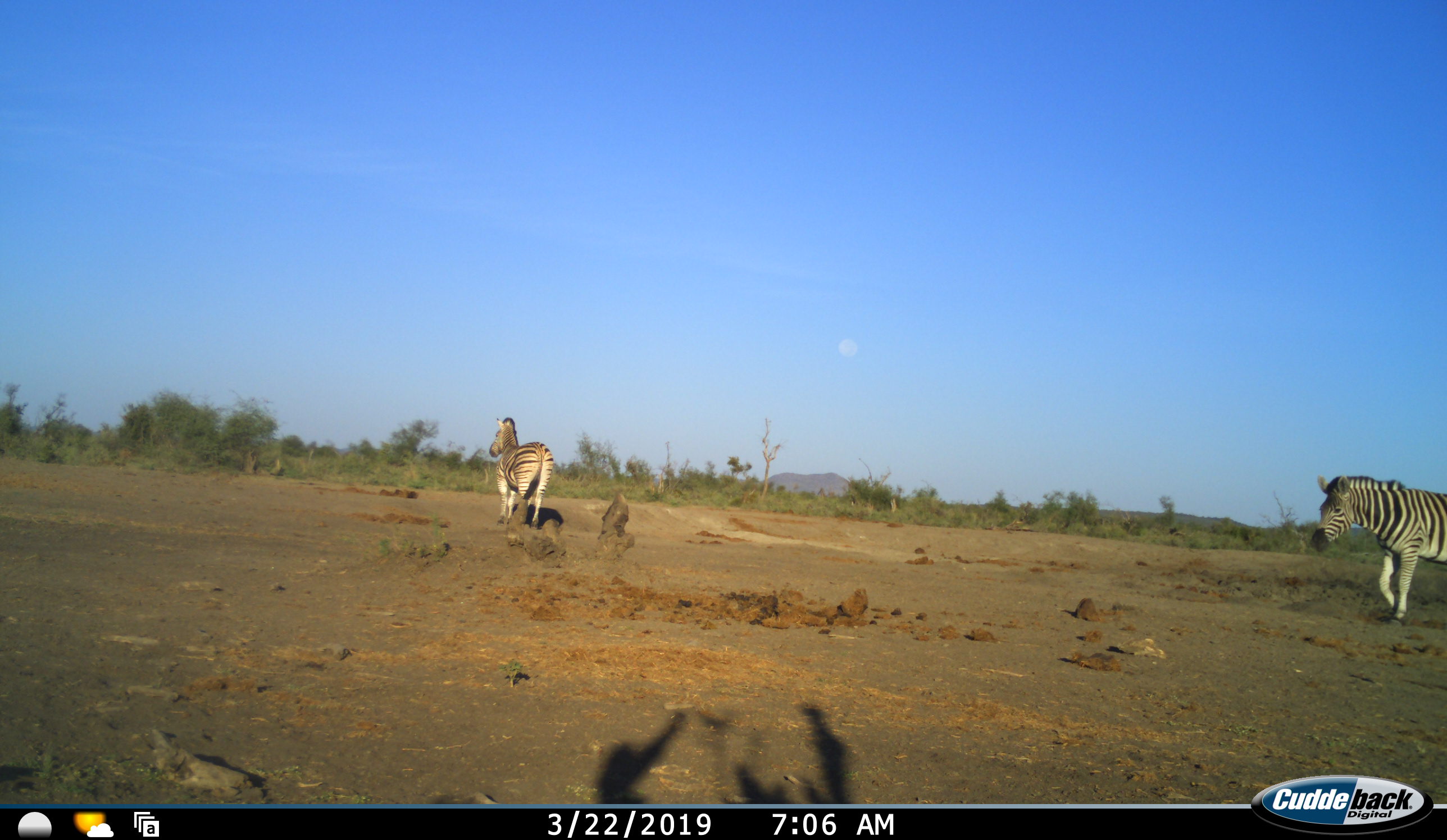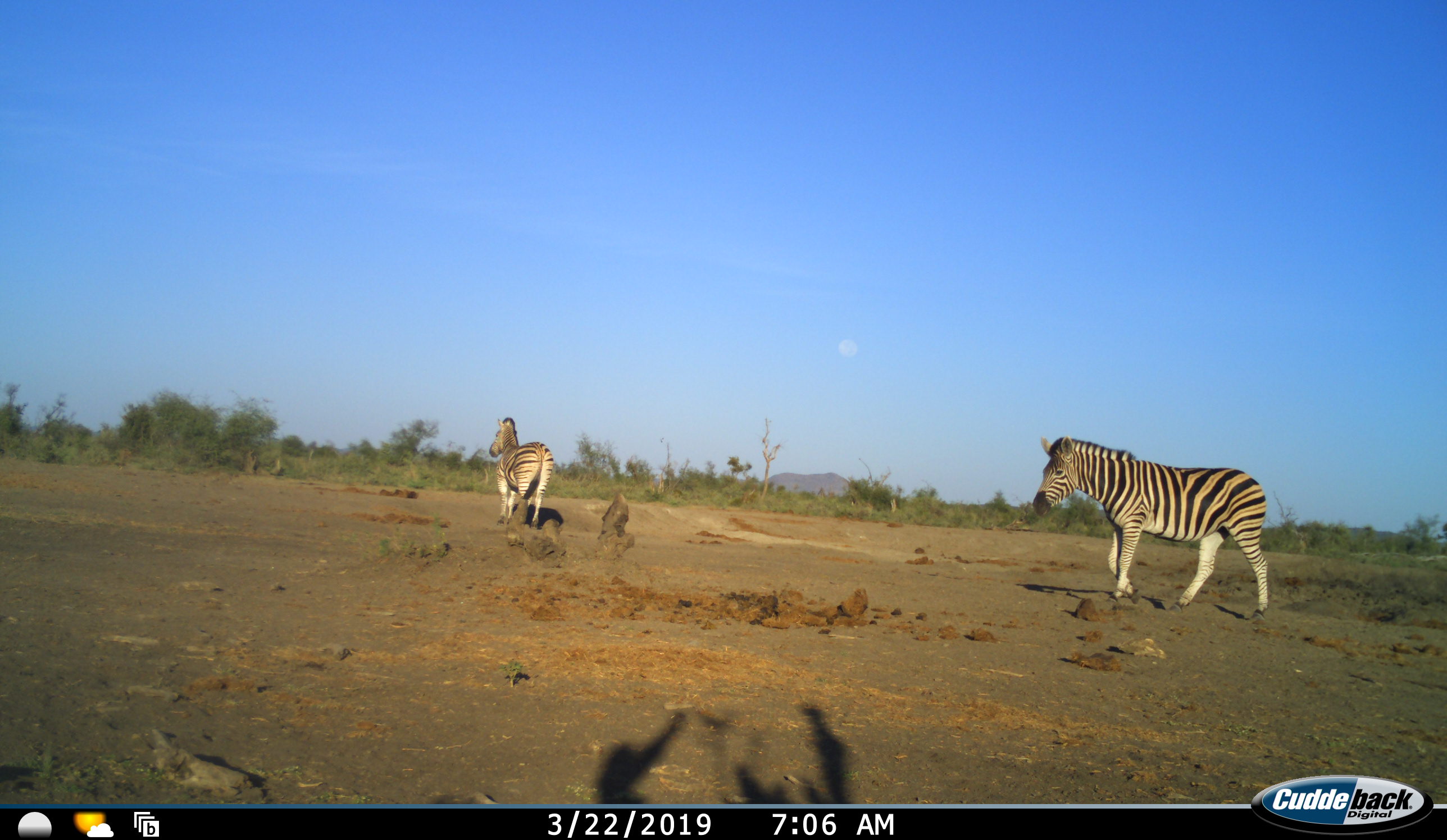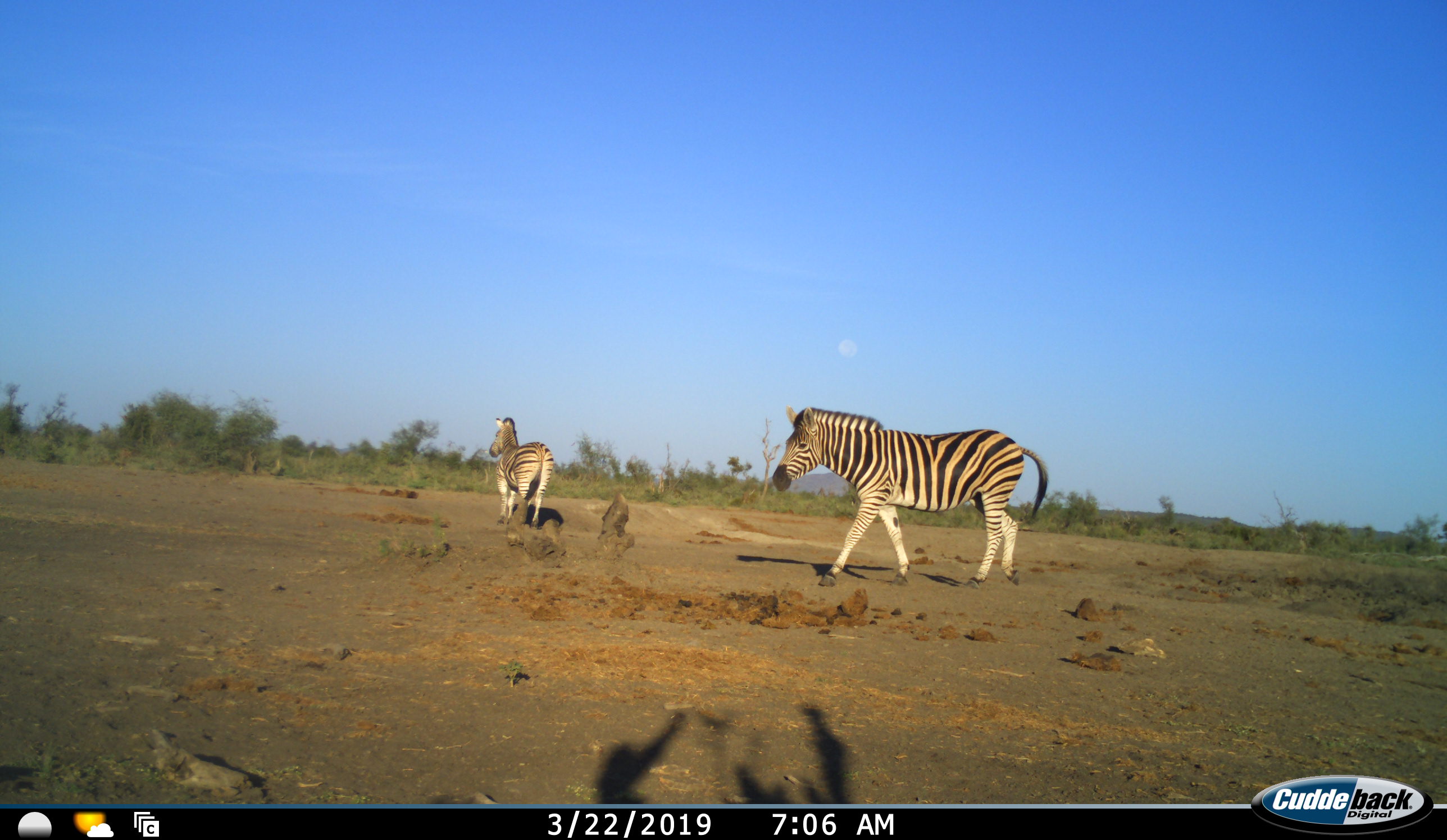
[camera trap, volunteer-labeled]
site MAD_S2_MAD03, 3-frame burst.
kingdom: Animalia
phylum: Chordata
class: Mammalia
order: Perissodactyla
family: Equidae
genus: Equus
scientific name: Equus quagga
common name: plains zebra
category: zebraplains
Zebraplains (plains zebra) (Equus quagga), count 2. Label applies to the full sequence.